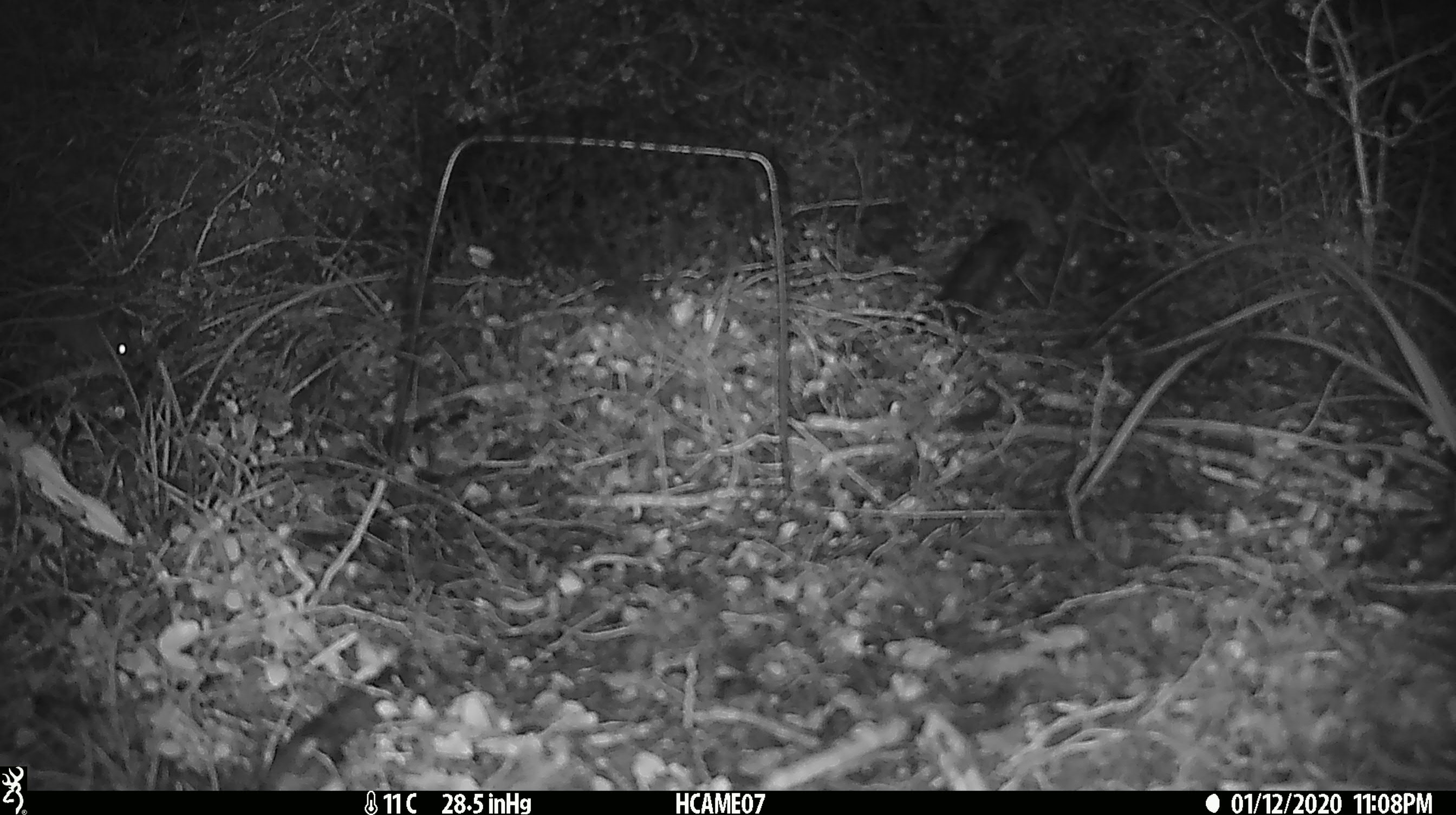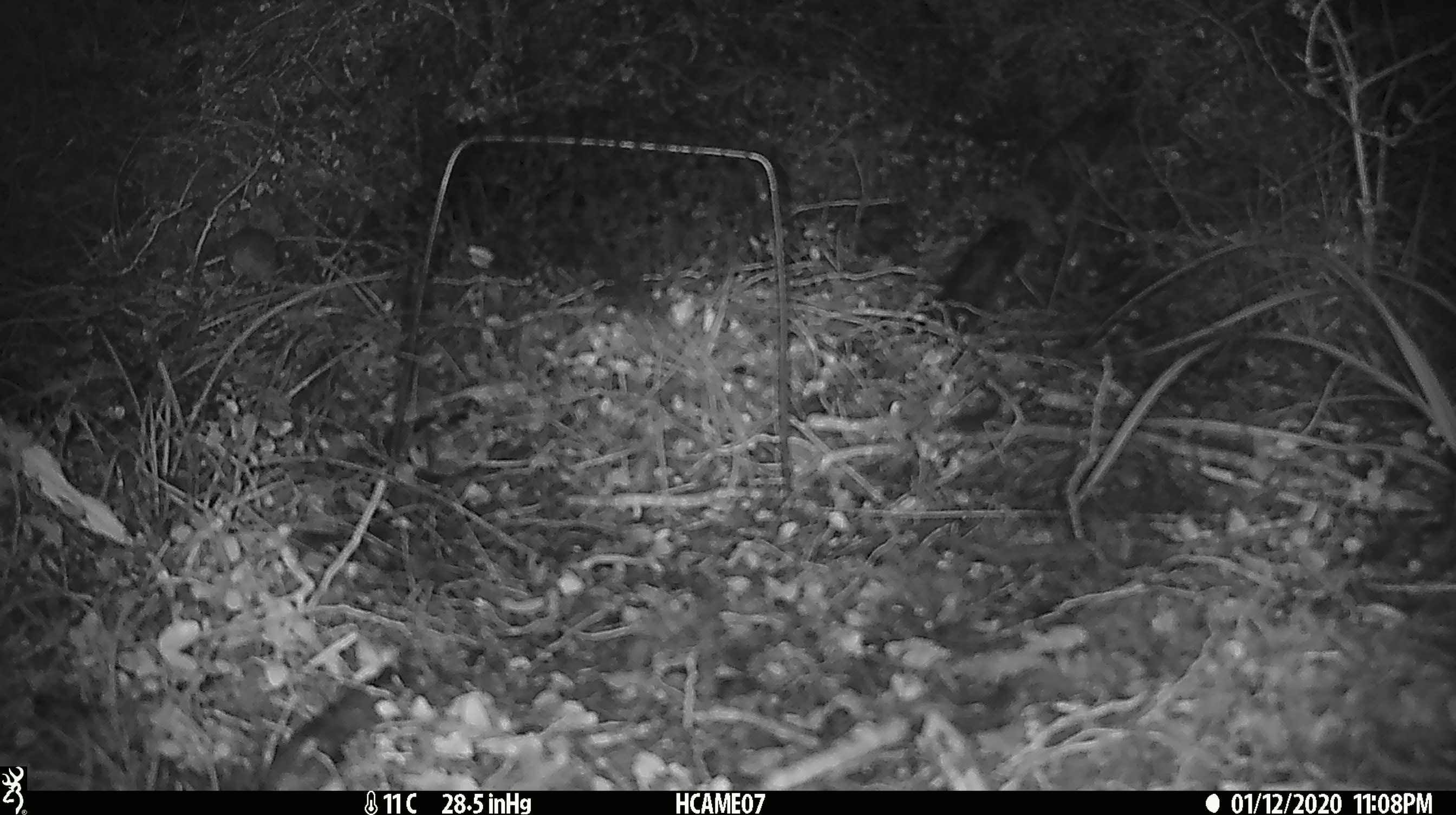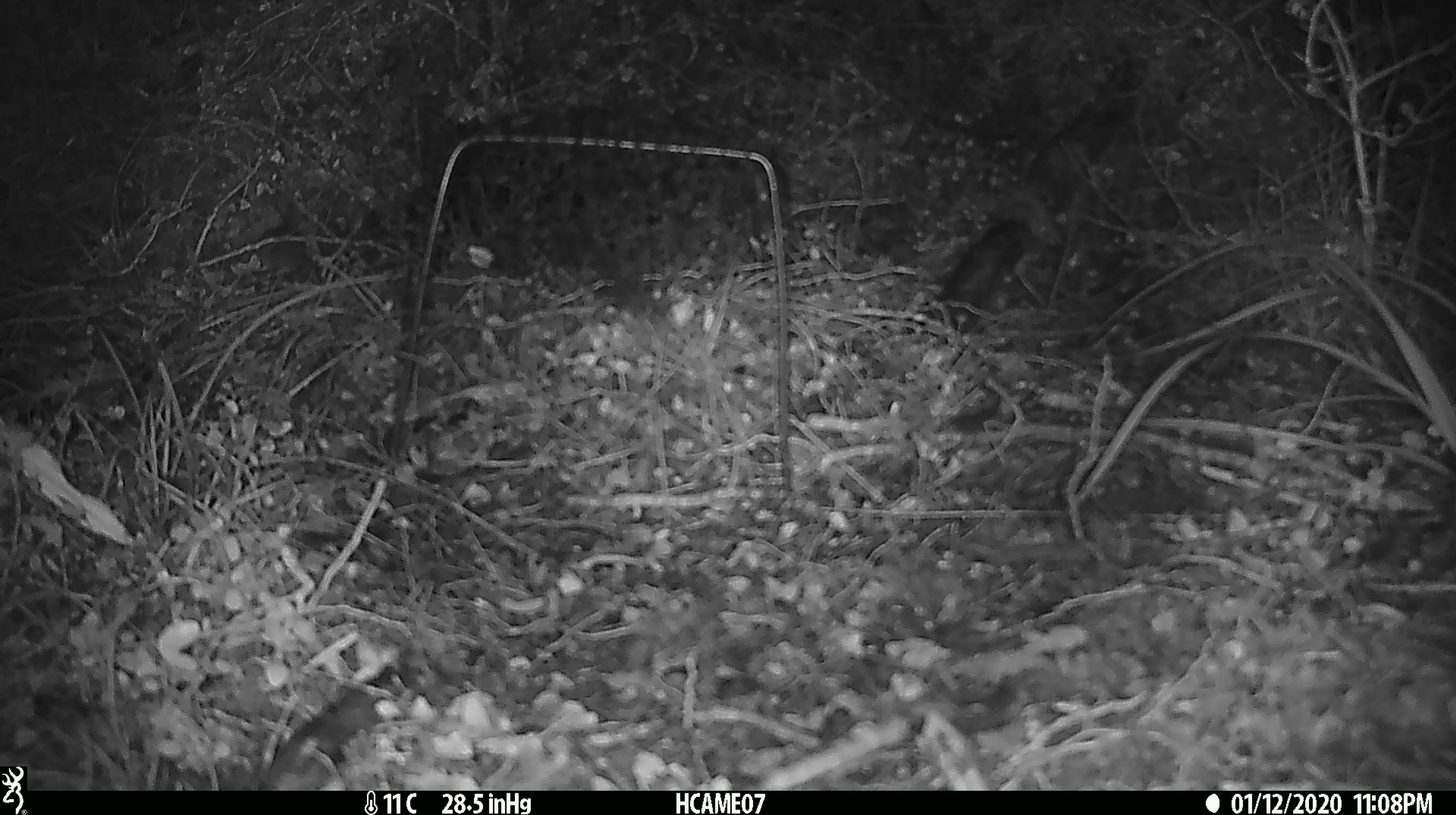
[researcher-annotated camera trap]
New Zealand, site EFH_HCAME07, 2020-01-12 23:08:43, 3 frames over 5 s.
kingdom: Animalia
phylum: Chordata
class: Mammalia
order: Rodentia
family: Muridae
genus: Mus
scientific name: Mus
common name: mouse